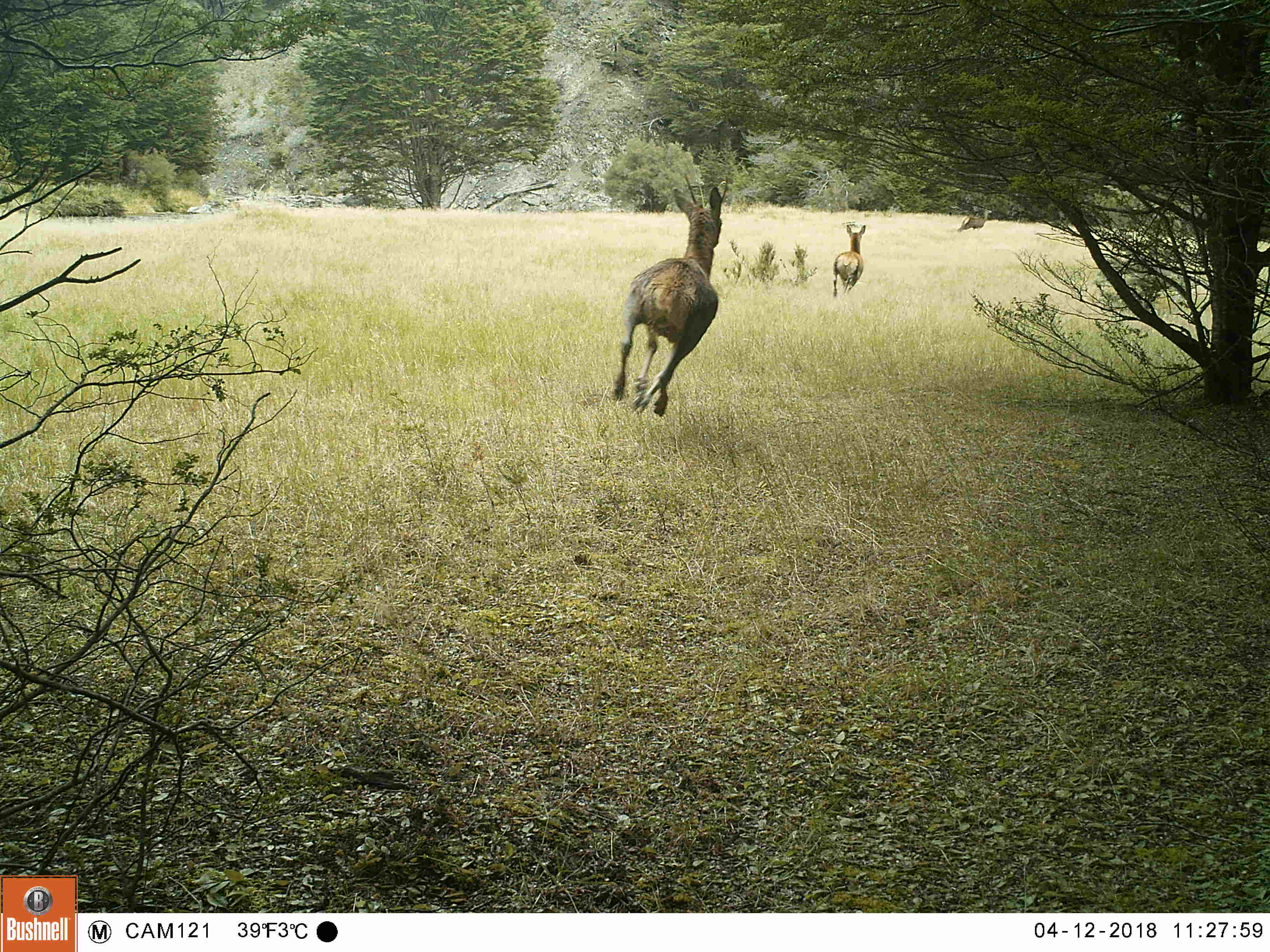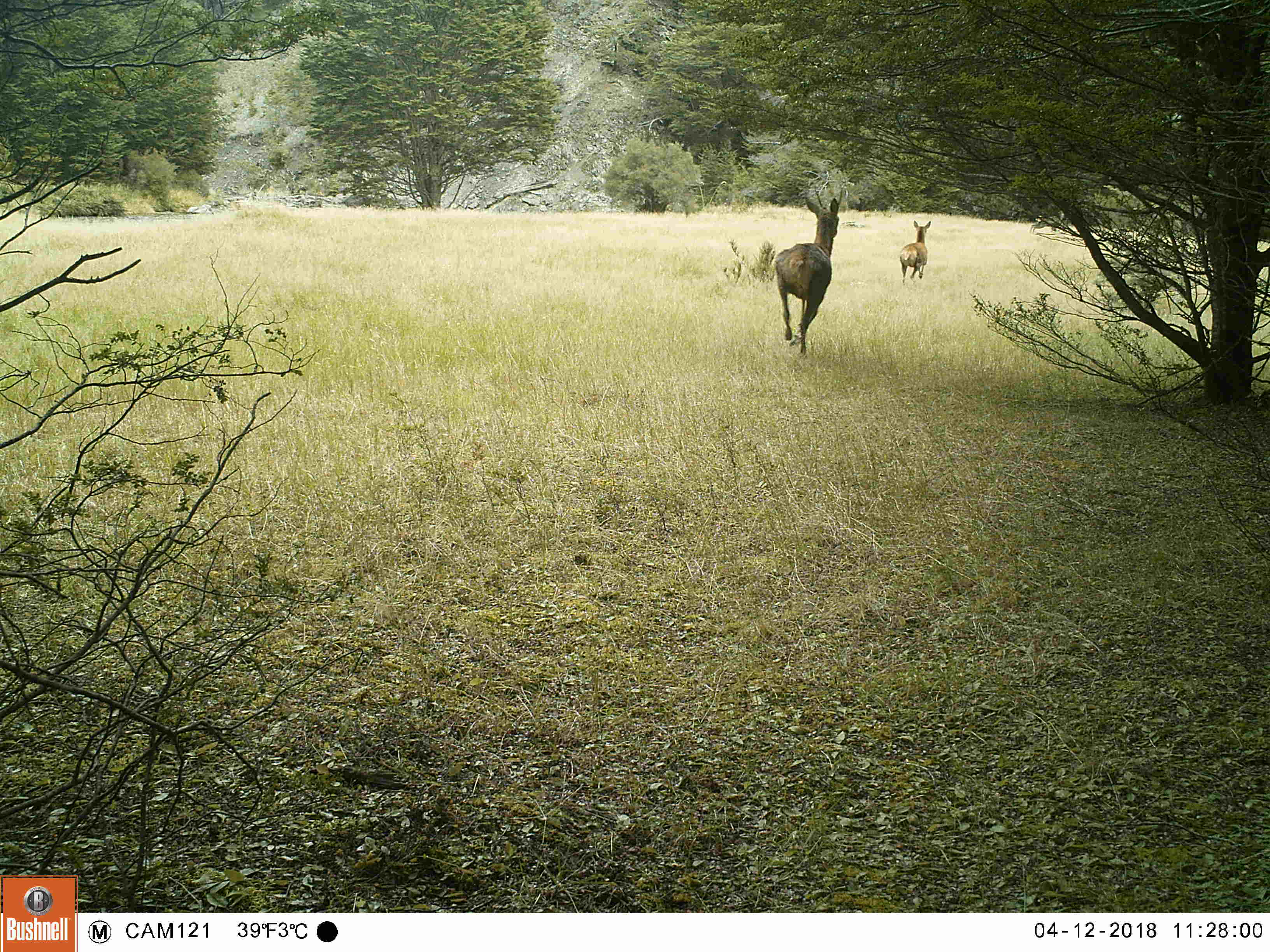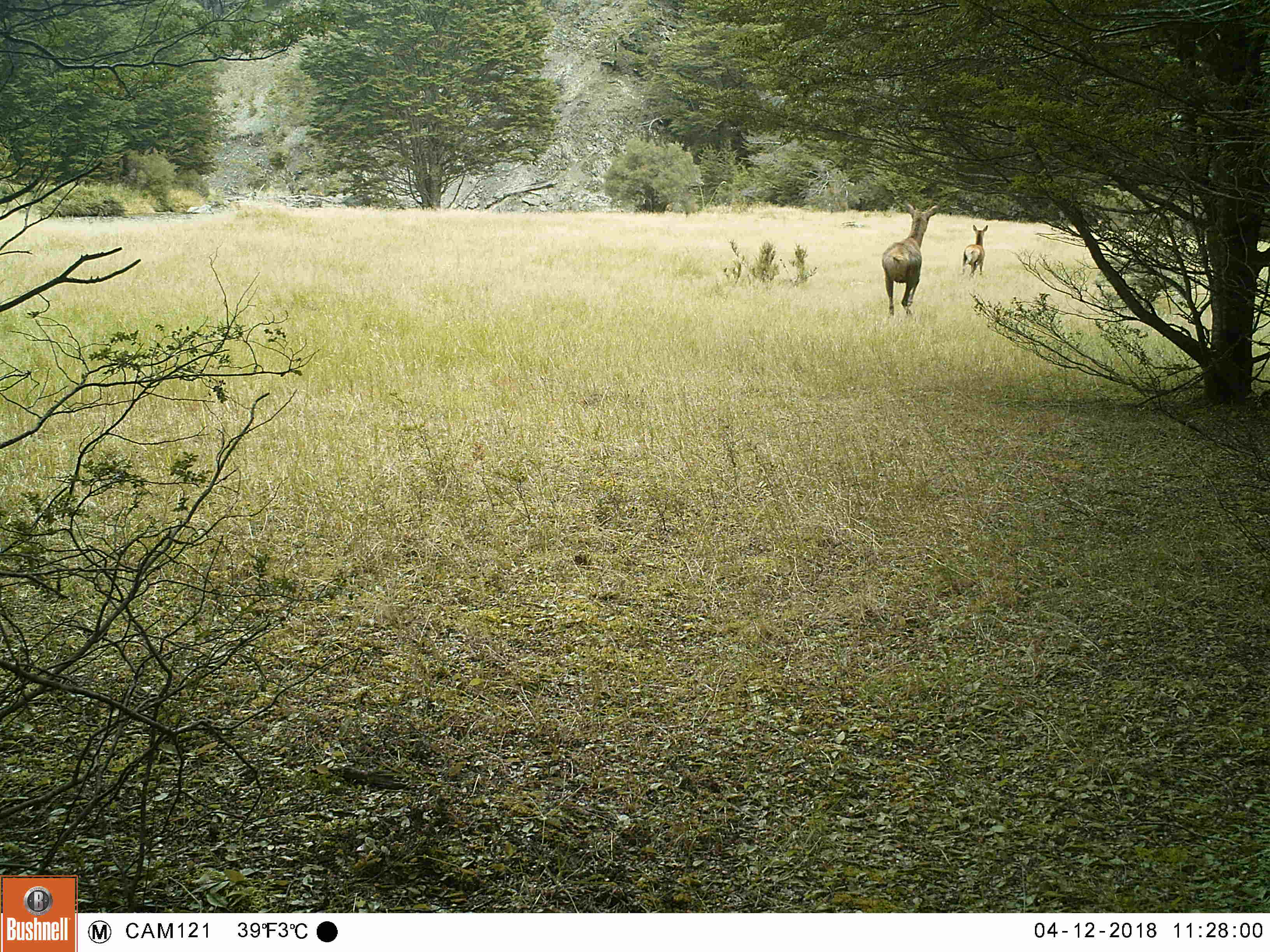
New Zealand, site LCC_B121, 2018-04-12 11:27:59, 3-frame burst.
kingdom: Animalia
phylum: Chordata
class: Mammalia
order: Artiodactyla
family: Cervidae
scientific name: Cervidae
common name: deer